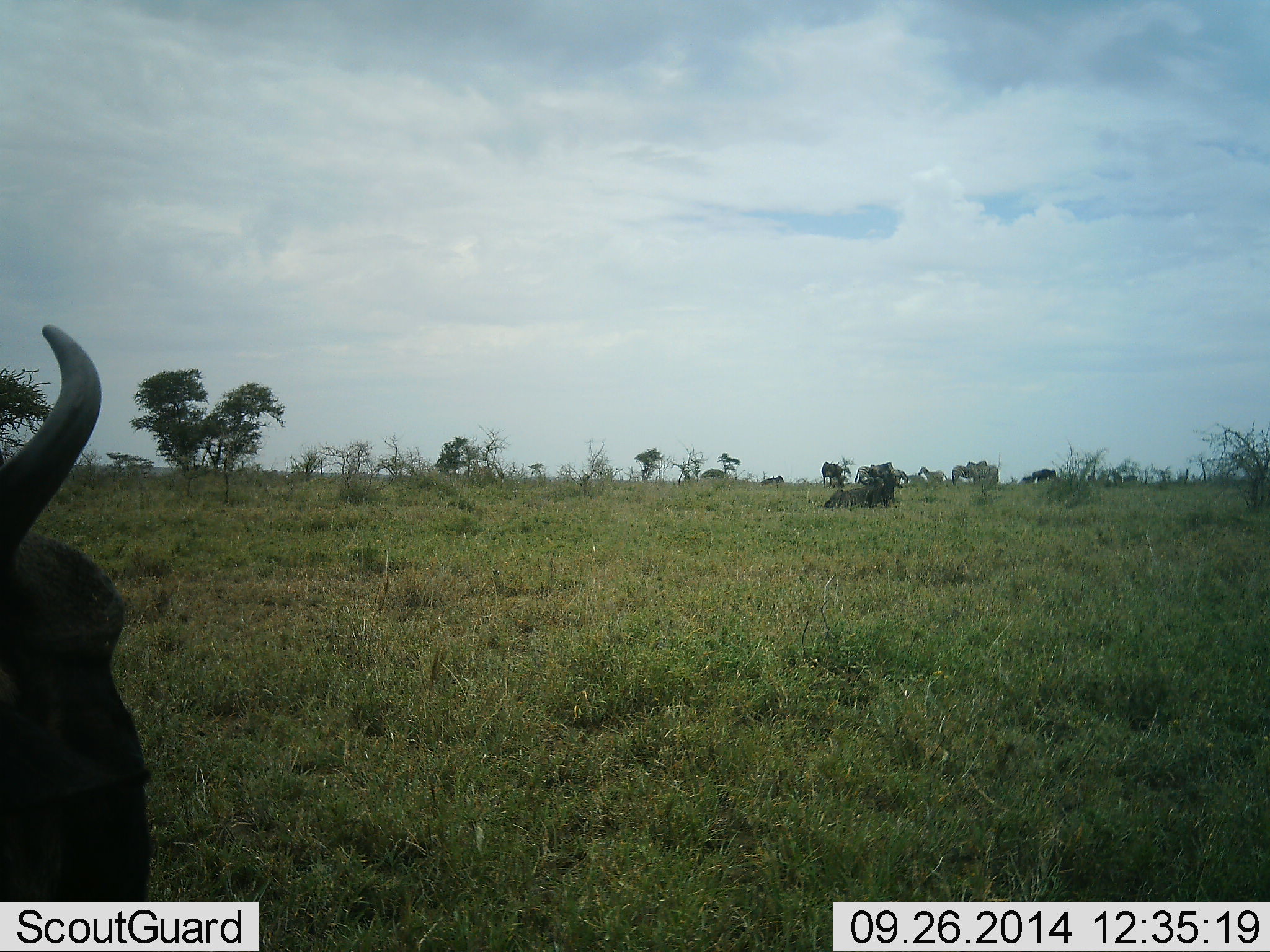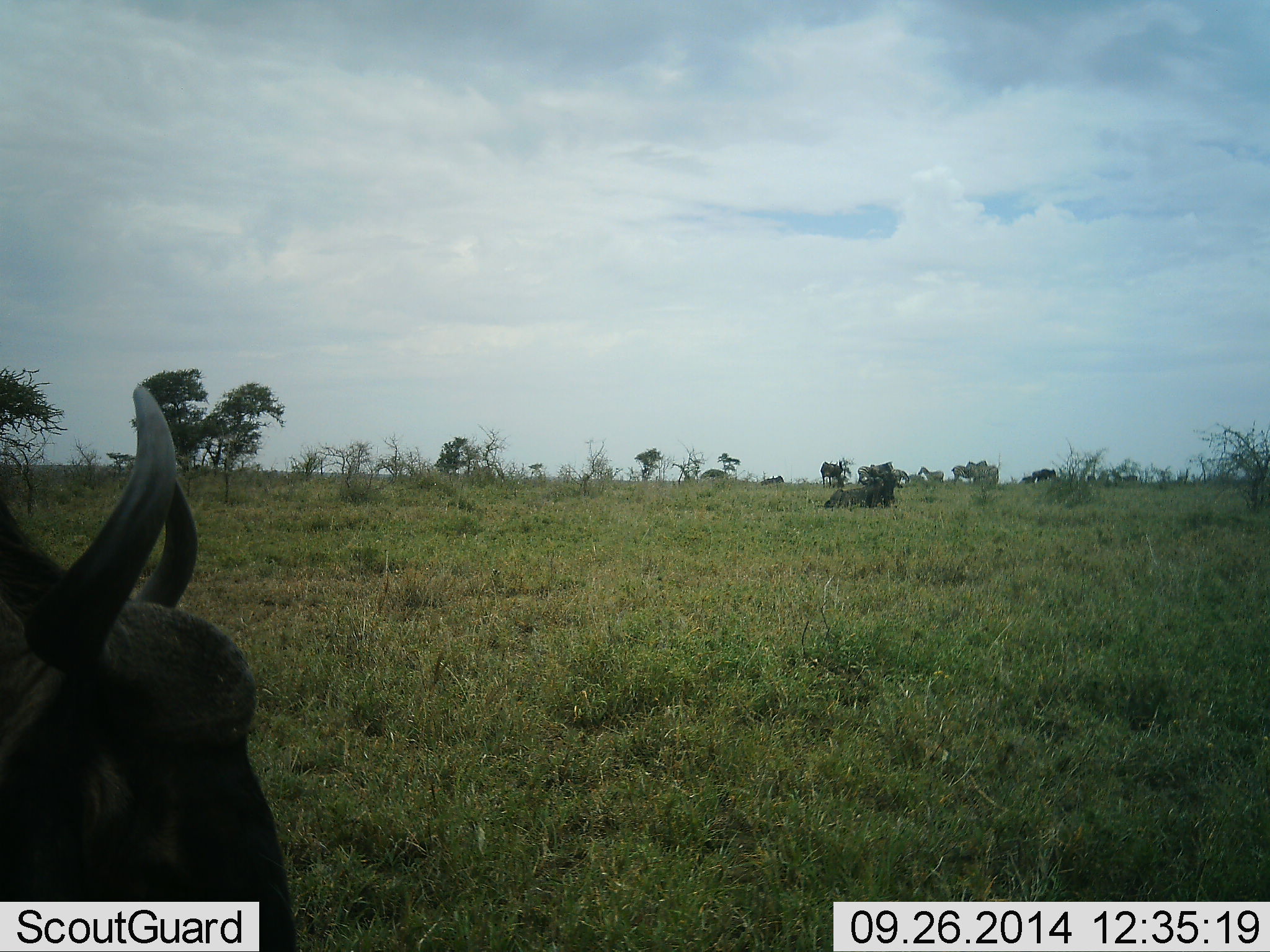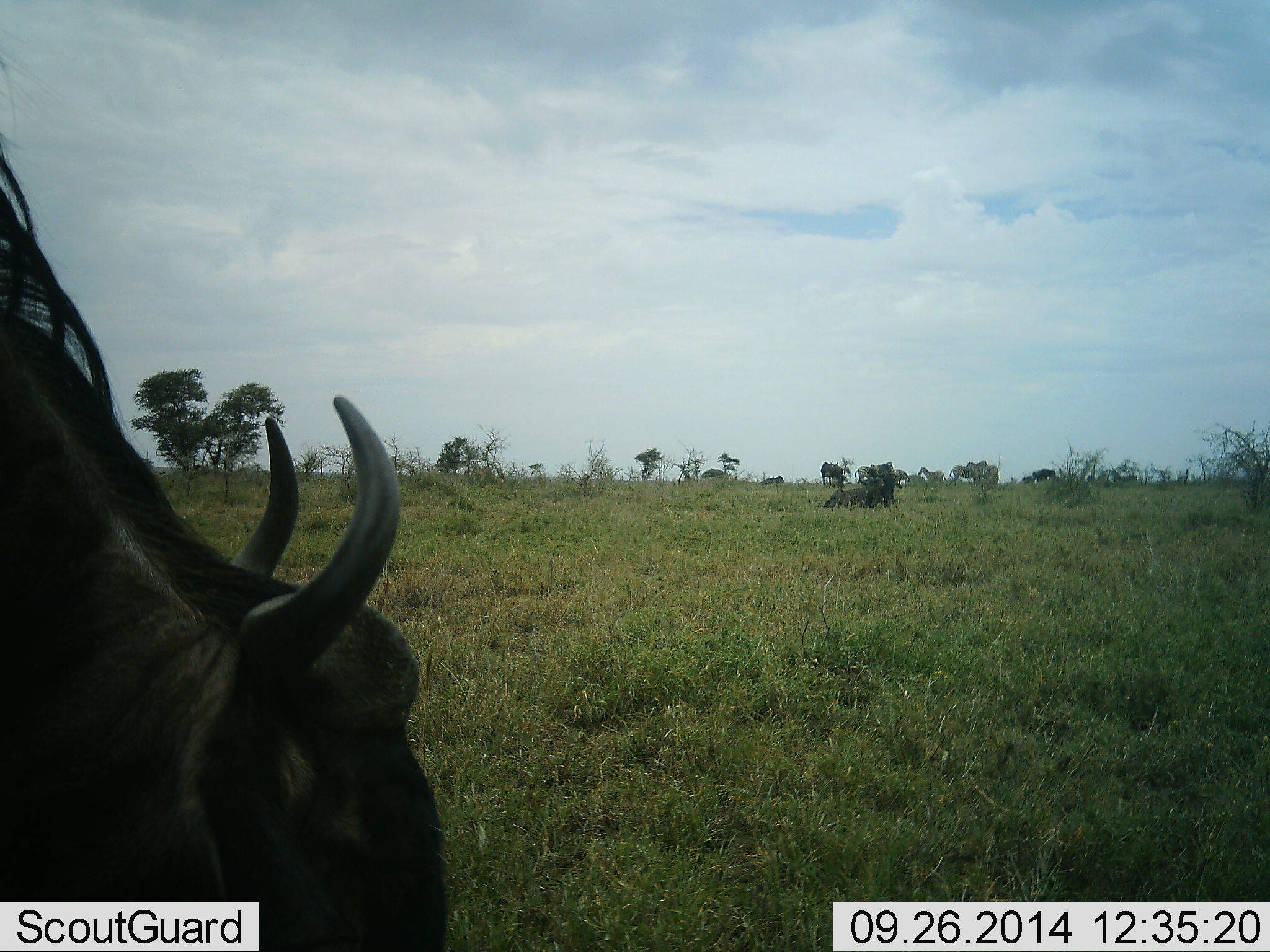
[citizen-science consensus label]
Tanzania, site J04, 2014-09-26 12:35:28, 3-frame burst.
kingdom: Animalia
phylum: Chordata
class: Mammalia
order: Artiodactyla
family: Bovidae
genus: Connochaetes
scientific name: Connochaetes taurinus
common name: blue wildebeest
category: wildebeest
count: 3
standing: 58%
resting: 33%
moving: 67%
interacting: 0%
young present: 0%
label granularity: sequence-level